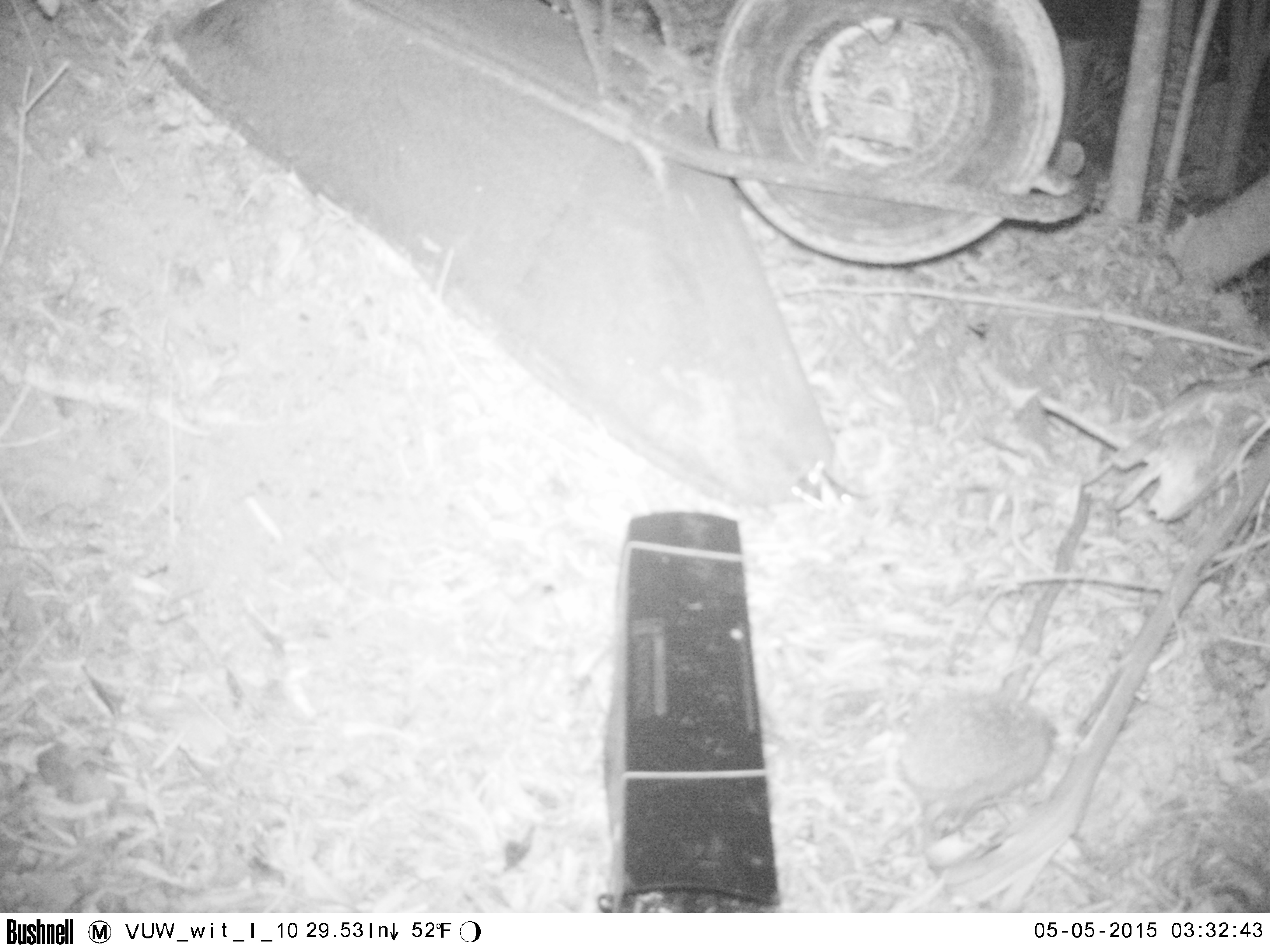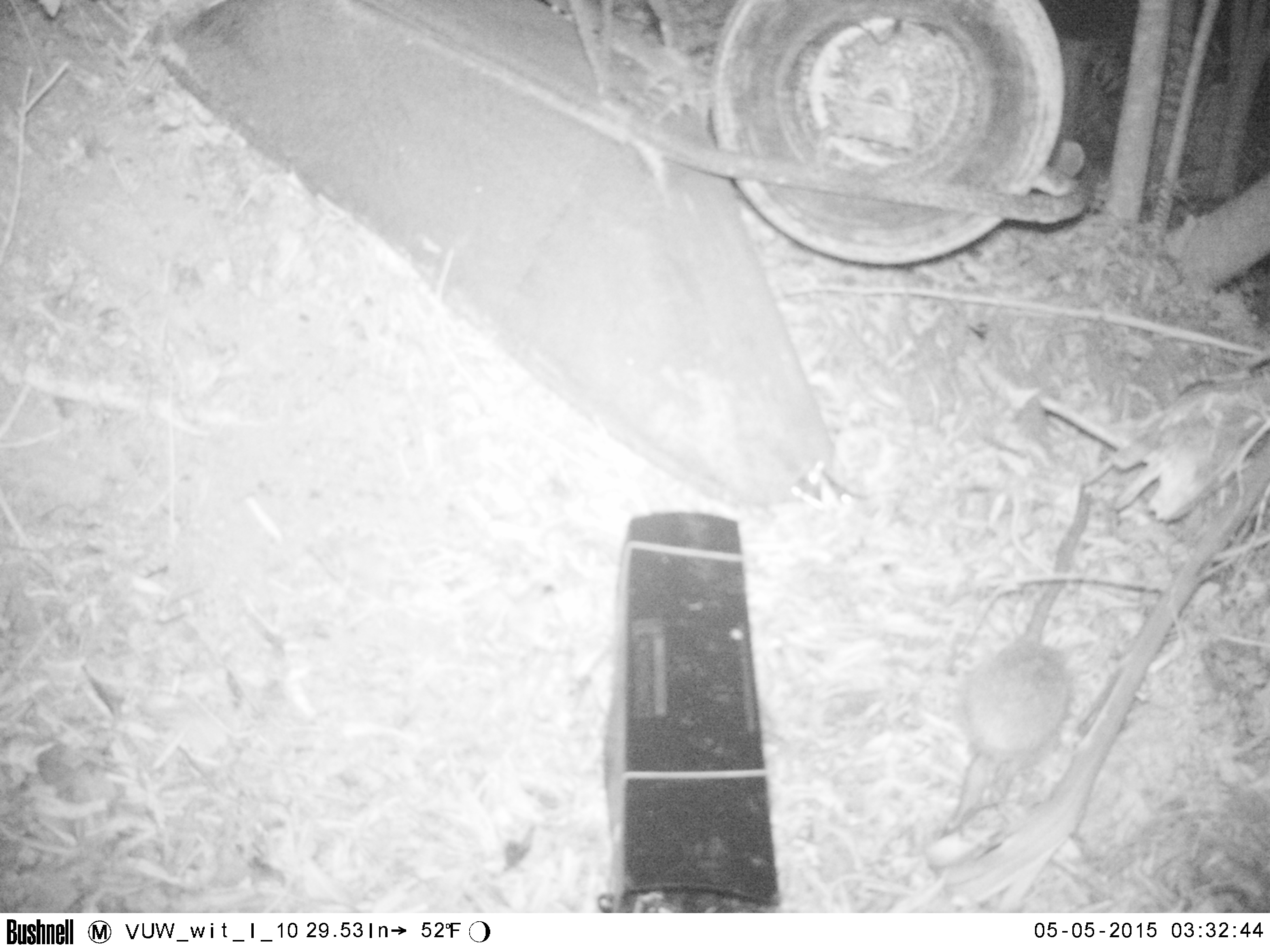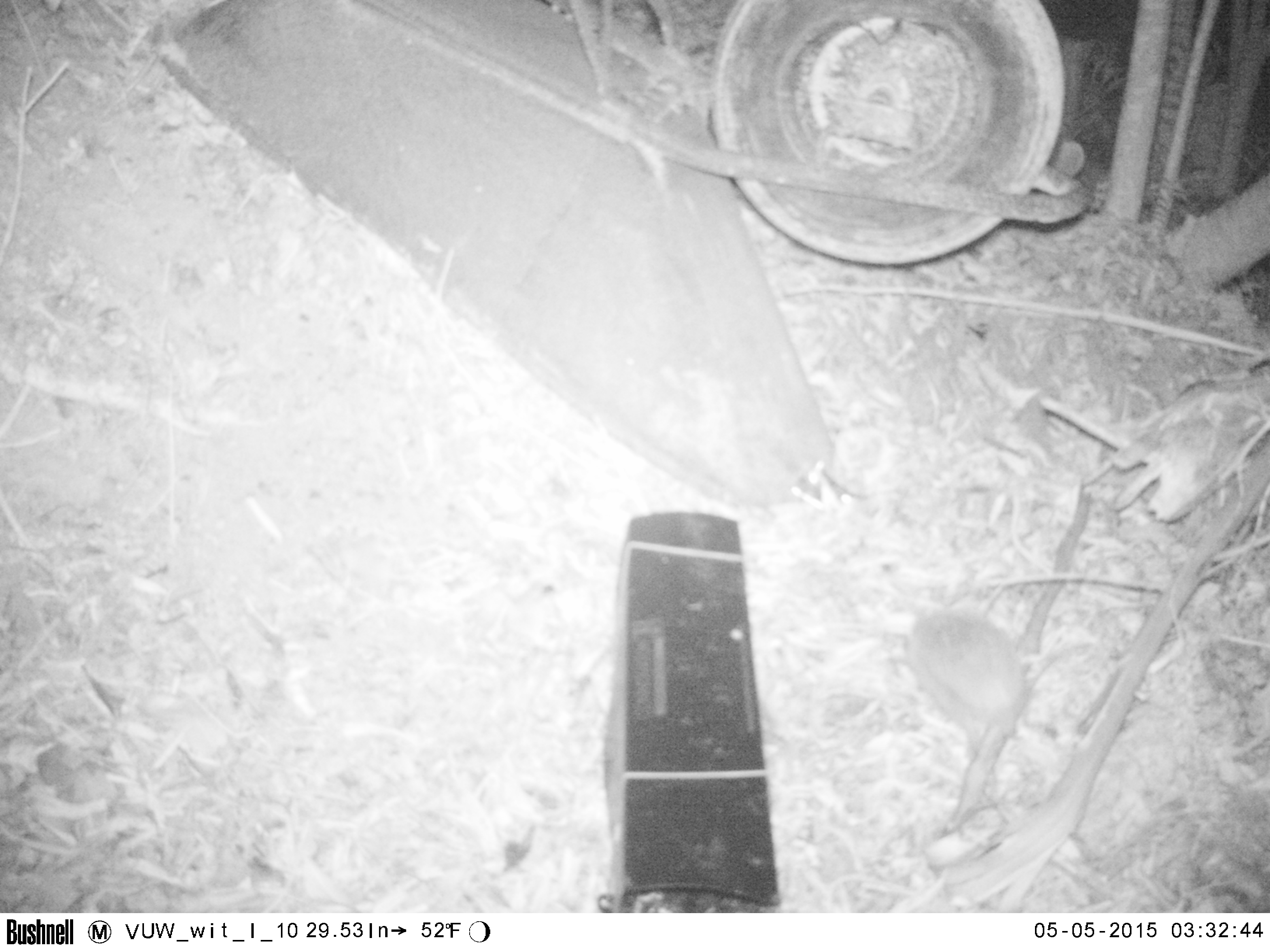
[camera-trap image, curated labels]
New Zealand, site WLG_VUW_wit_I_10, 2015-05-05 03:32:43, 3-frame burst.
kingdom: Animalia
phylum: Chordata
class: Mammalia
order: Eulipotyphla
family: Erinaceidae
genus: Erinaceus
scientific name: Erinaceus europaeus europaeus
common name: european hedgehog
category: hedgehog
Hedgehog (european hedgehog) (Erinaceus europaeus europaeus).